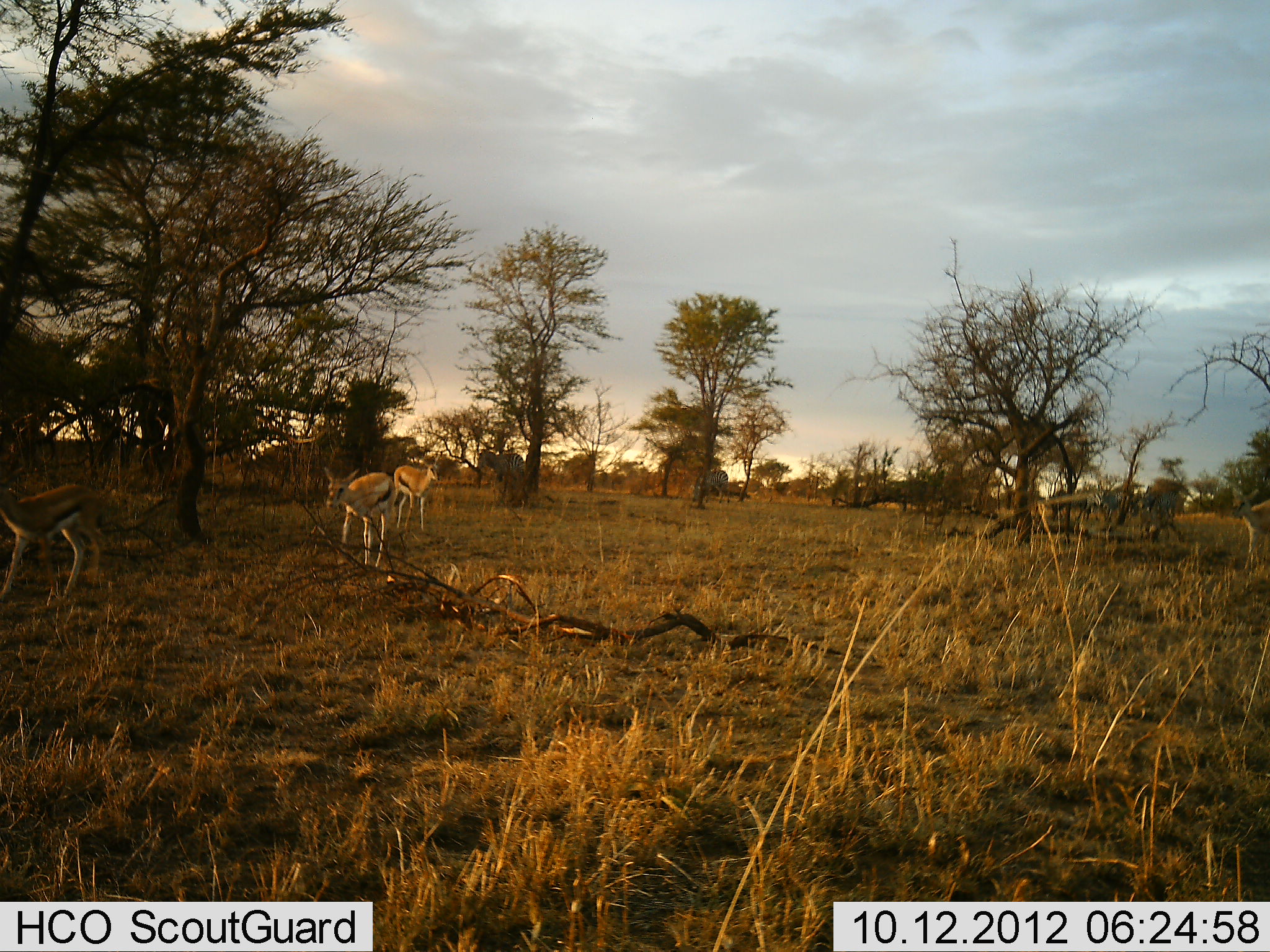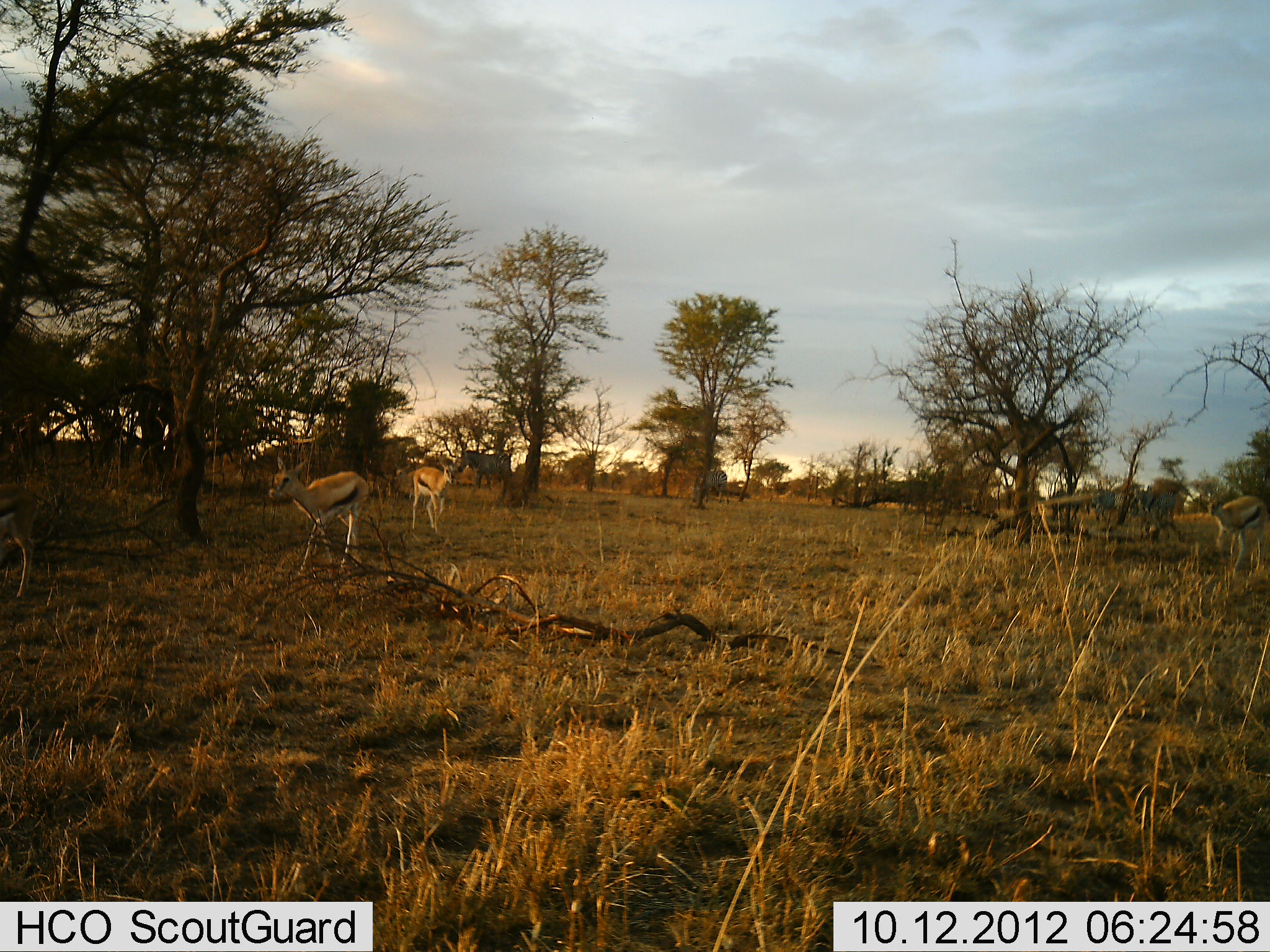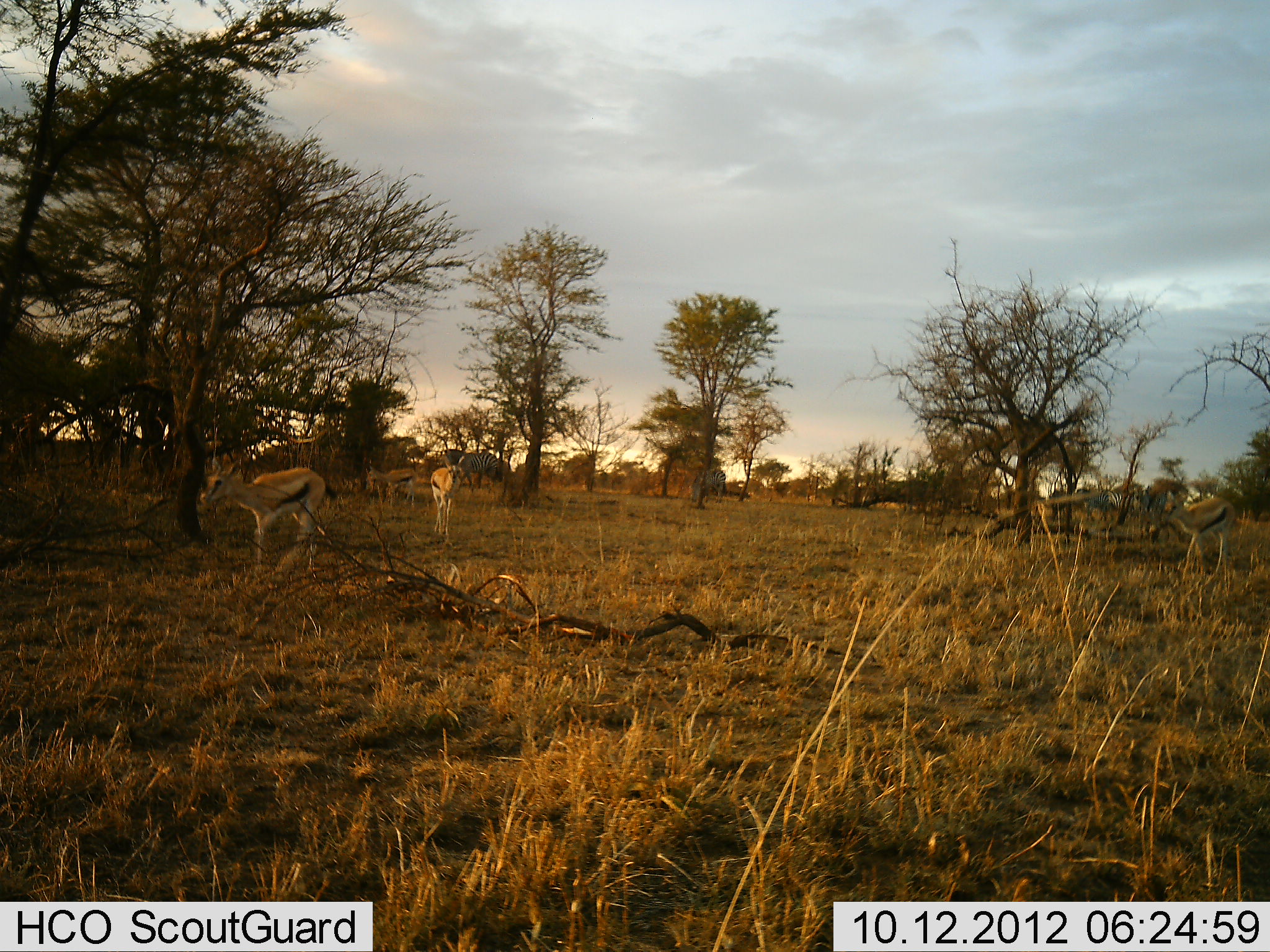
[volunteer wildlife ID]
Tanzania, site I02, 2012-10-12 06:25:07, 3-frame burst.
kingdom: Animalia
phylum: Chordata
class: Mammalia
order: Artiodactyla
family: Bovidae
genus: Eudorcas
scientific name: Eudorcas thomsonii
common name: thomson's gazelle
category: gazellethomsons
Gazellethomsons (thomson's gazelle) (Eudorcas thomsonii), count 5. Behavior (volunteer vote fractions): standing 6%, resting 0%, moving 100%, interacting 0%. Young present (vote fraction): 0%. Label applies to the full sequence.